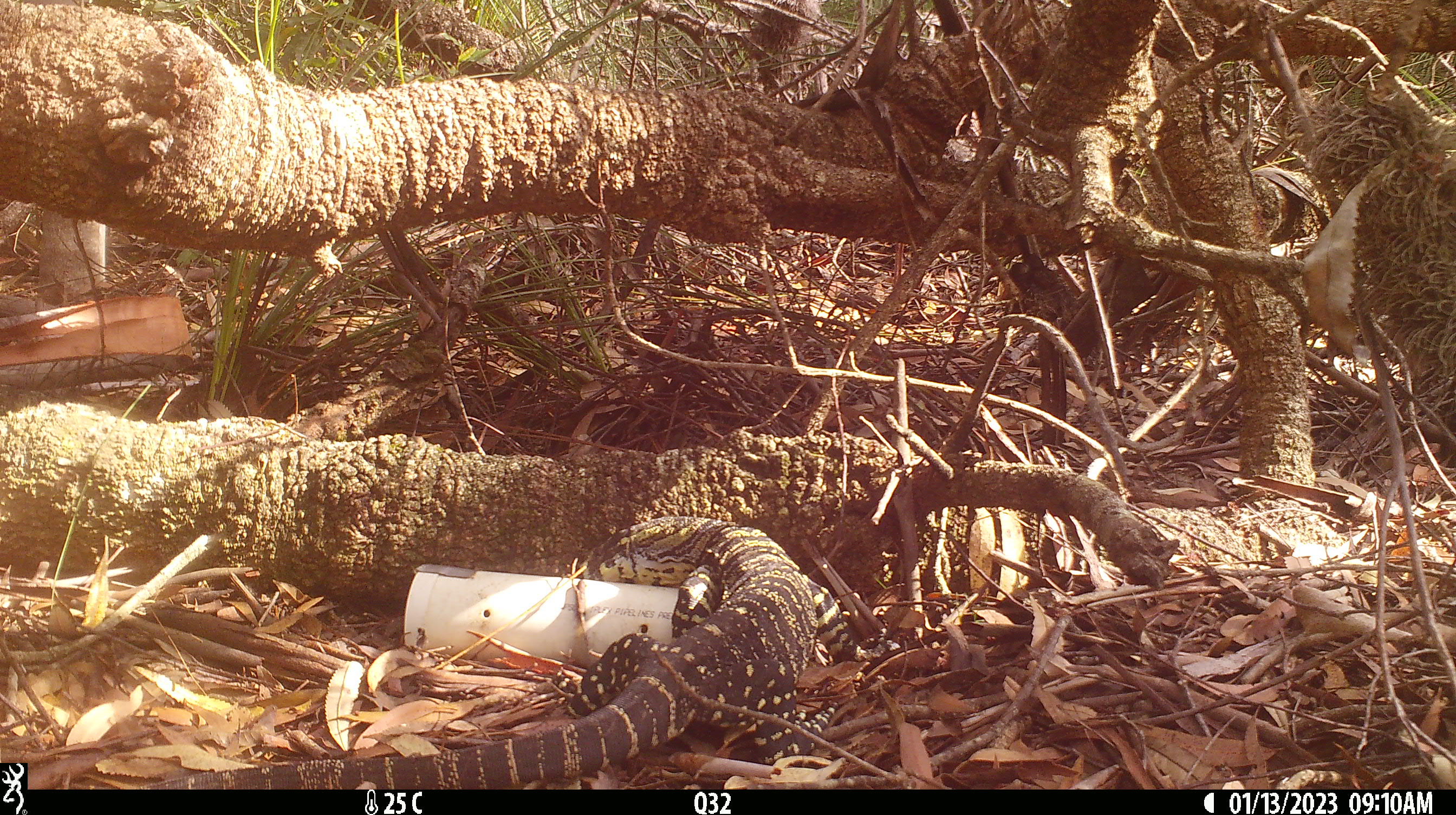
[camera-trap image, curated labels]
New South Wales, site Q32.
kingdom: Animalia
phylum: Chordata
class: Reptilia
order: Squamata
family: Varanidae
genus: Varanus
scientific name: Varanus varius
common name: lace monitor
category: goanna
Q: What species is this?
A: Goanna (lace monitor) (Varanus varius).